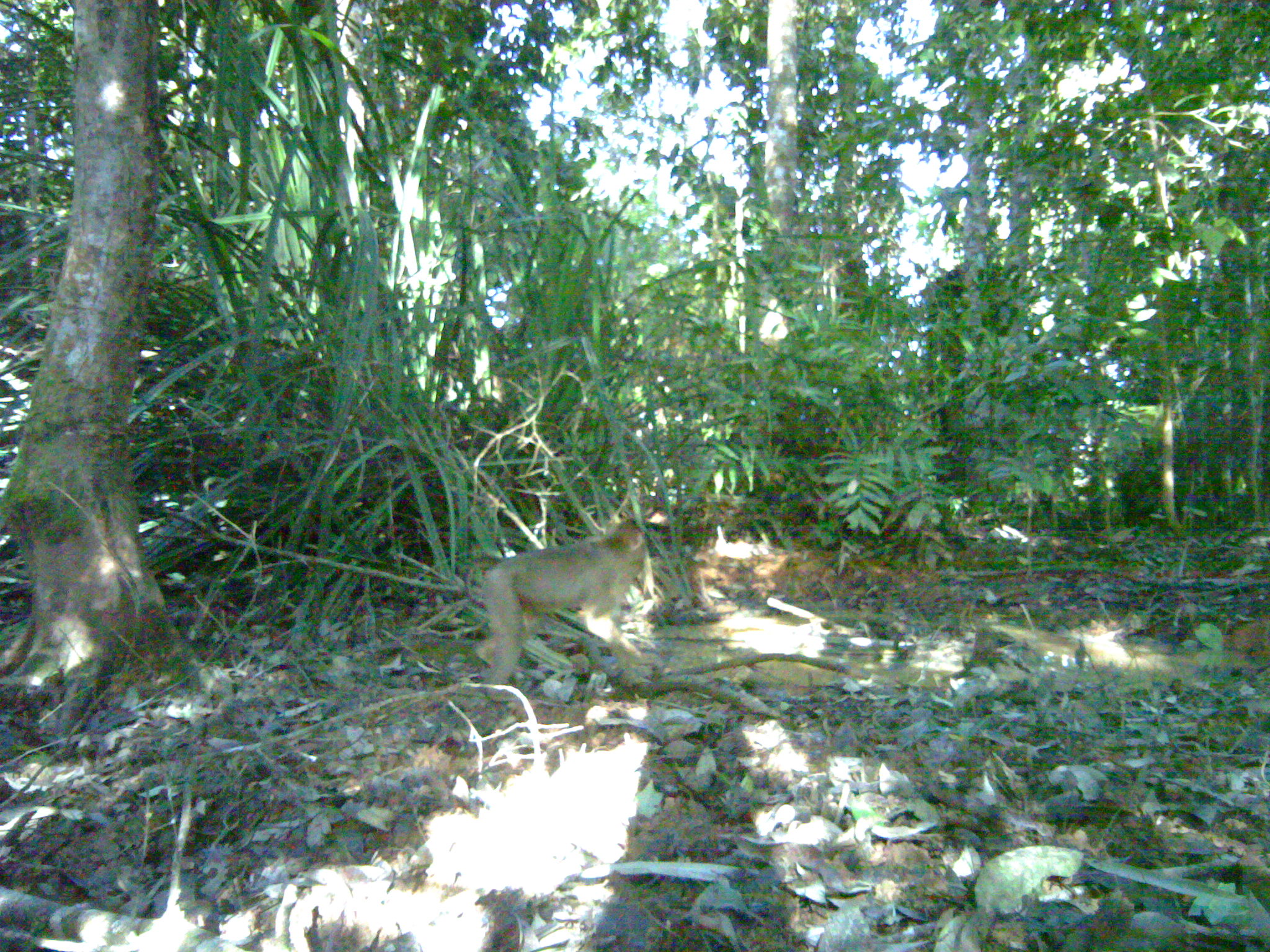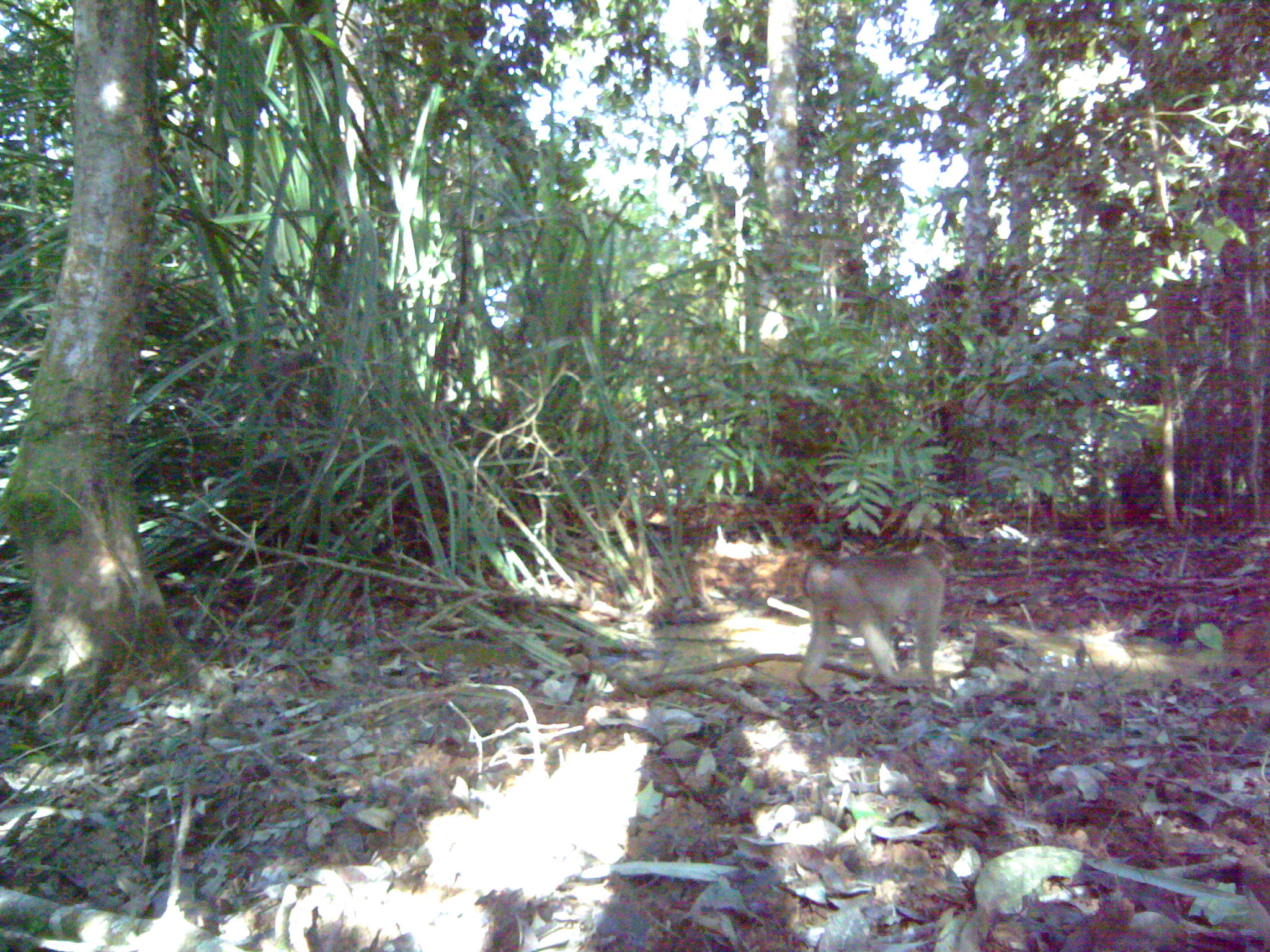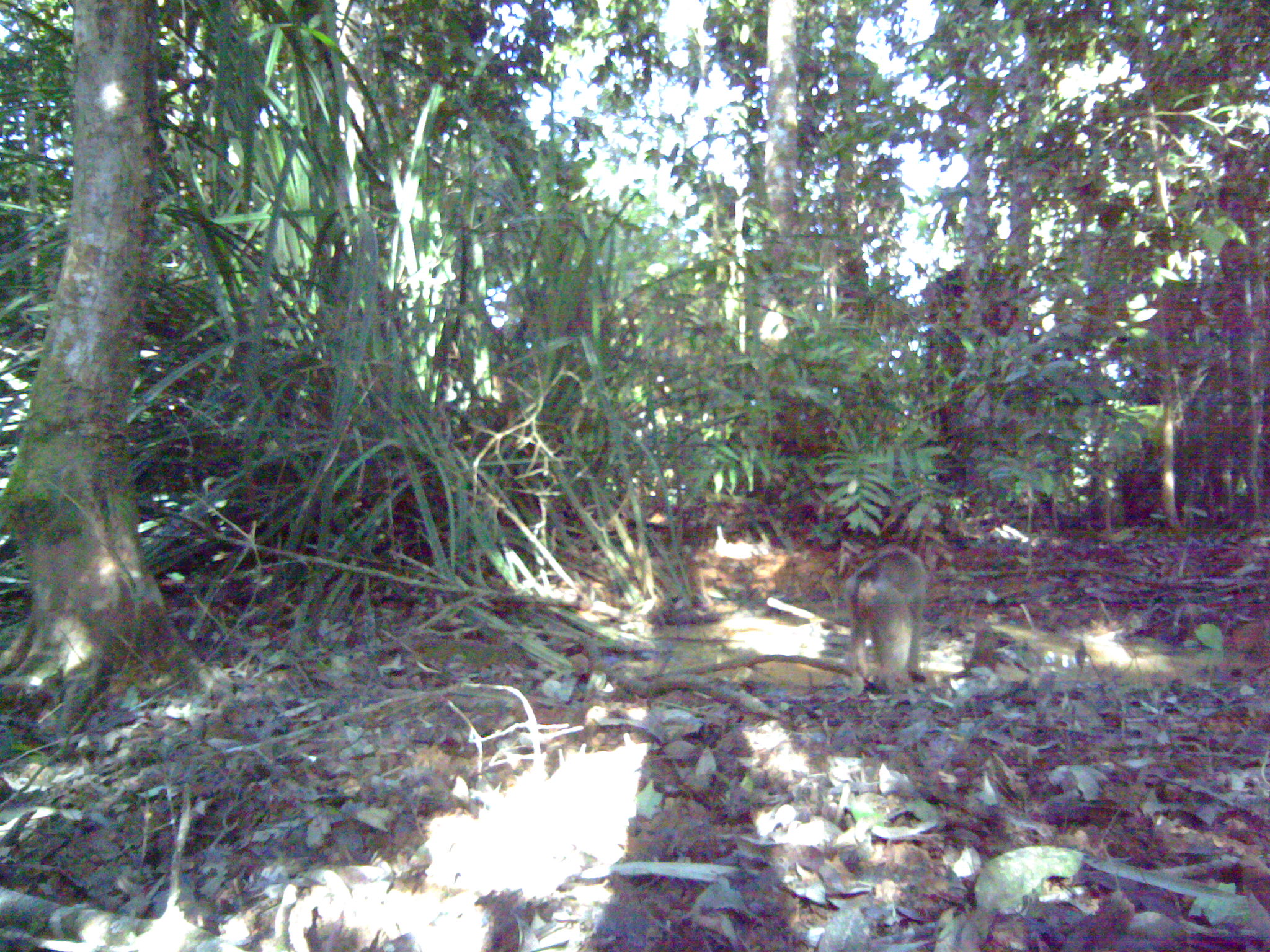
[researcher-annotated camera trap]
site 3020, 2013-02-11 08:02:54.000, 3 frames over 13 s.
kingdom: Animalia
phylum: Chordata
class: Mammalia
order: Primates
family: Cercopithecidae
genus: Macaca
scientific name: Macaca nemestrina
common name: southern pig-tailed macaque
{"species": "Macaca nemestrina (southern pig-tailed macaque)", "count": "1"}